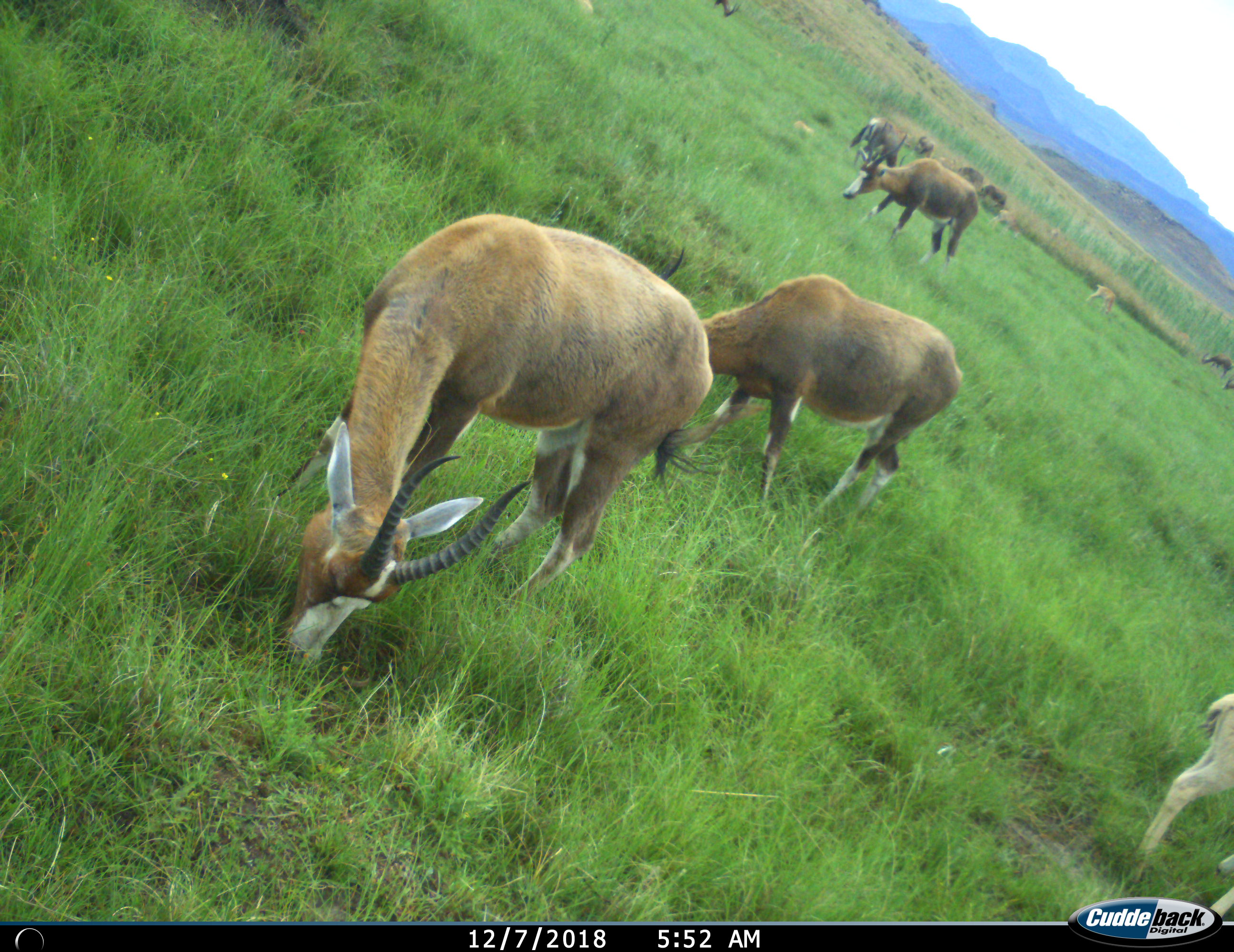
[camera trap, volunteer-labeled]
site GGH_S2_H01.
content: unidentified animal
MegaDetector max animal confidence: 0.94